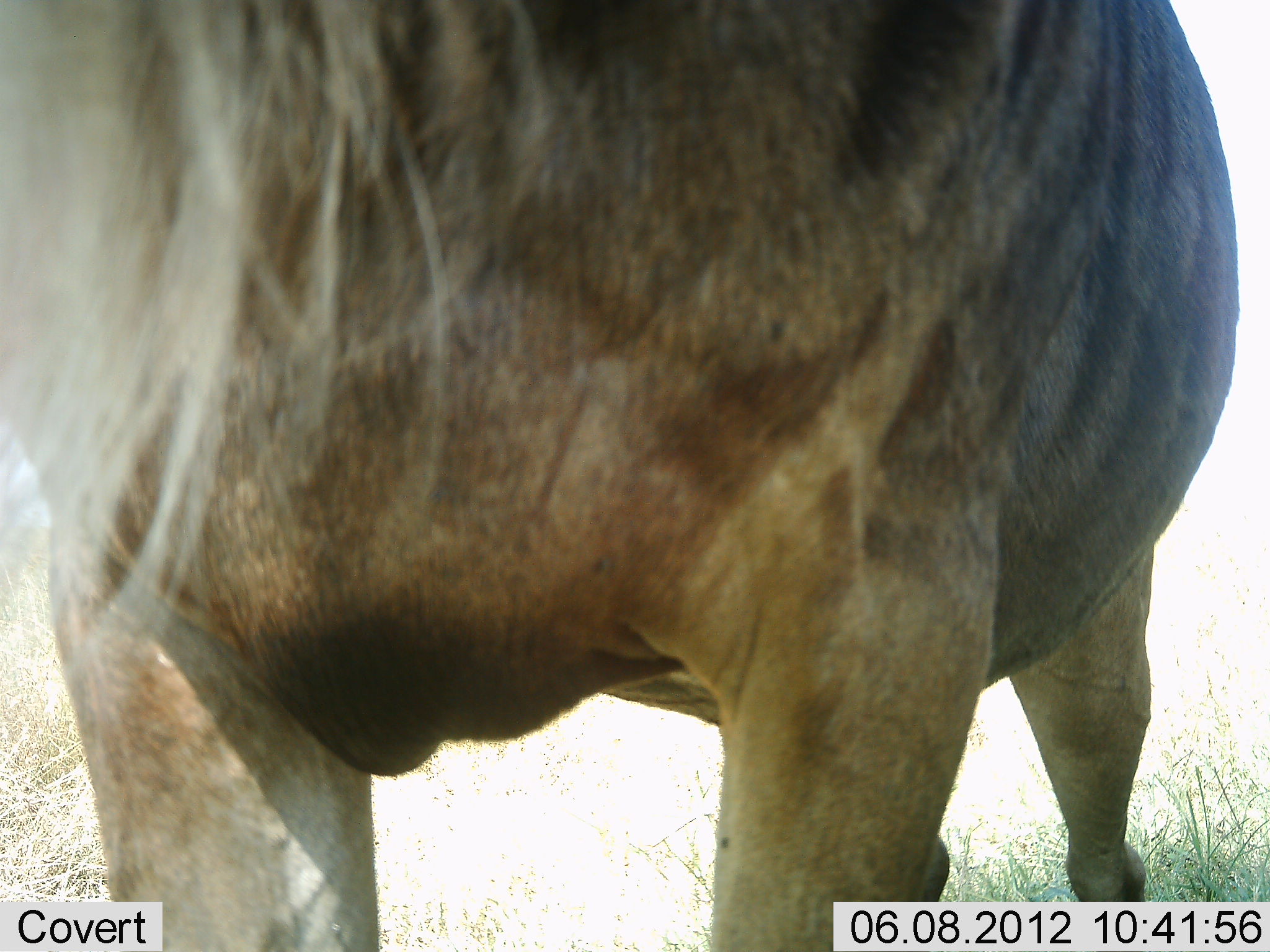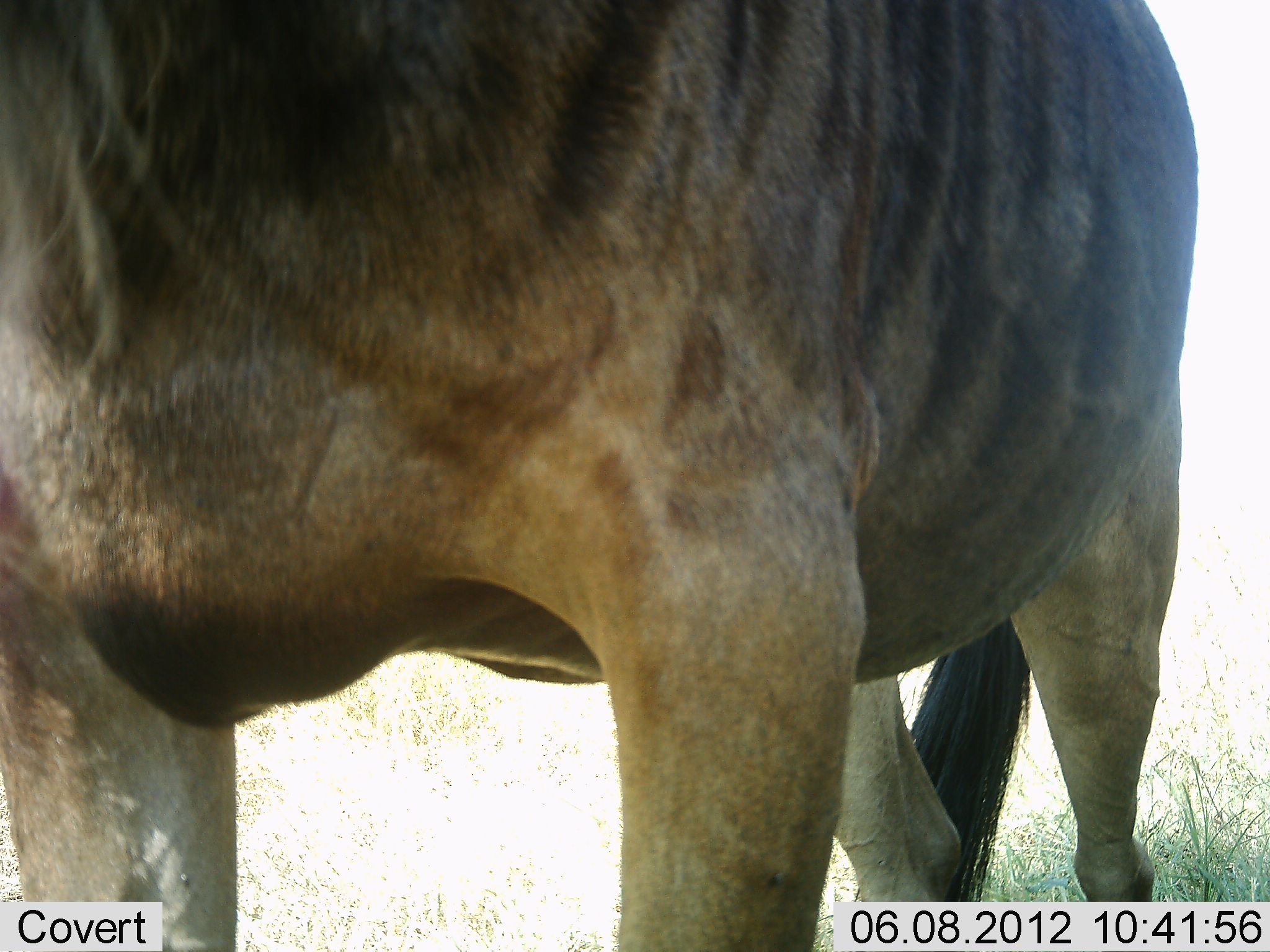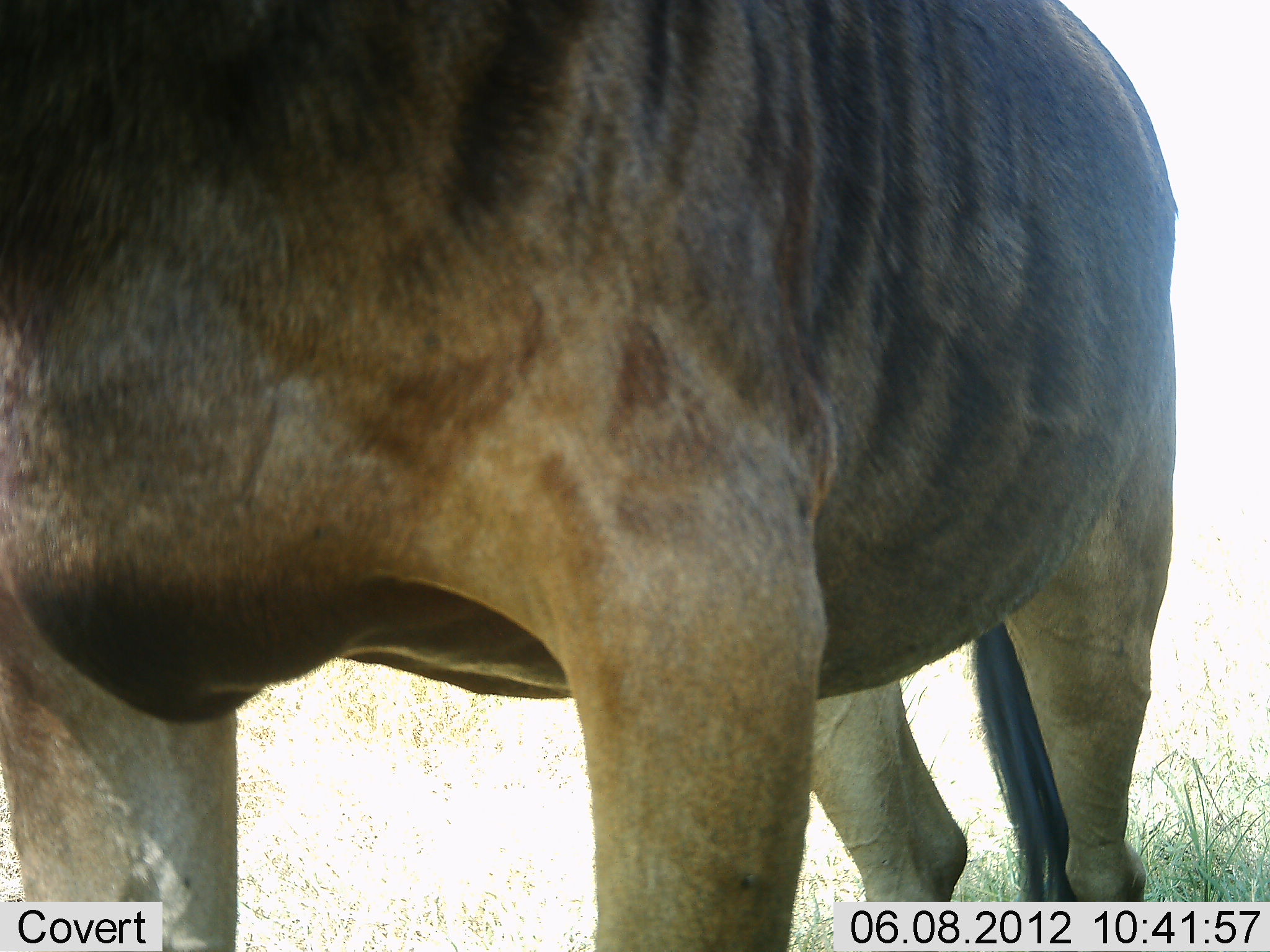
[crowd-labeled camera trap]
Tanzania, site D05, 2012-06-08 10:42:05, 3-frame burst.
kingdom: Animalia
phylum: Chordata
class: Mammalia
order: Artiodactyla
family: Bovidae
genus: Connochaetes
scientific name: Connochaetes taurinus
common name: blue wildebeest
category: wildebeest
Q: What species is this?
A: Wildebeest (blue wildebeest) (Connochaetes taurinus).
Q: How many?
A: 1.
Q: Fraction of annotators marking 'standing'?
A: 90%.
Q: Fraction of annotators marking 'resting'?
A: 0%.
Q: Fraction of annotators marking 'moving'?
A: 10%.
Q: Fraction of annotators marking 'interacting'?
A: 0%.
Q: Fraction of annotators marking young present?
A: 0%.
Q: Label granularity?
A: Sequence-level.